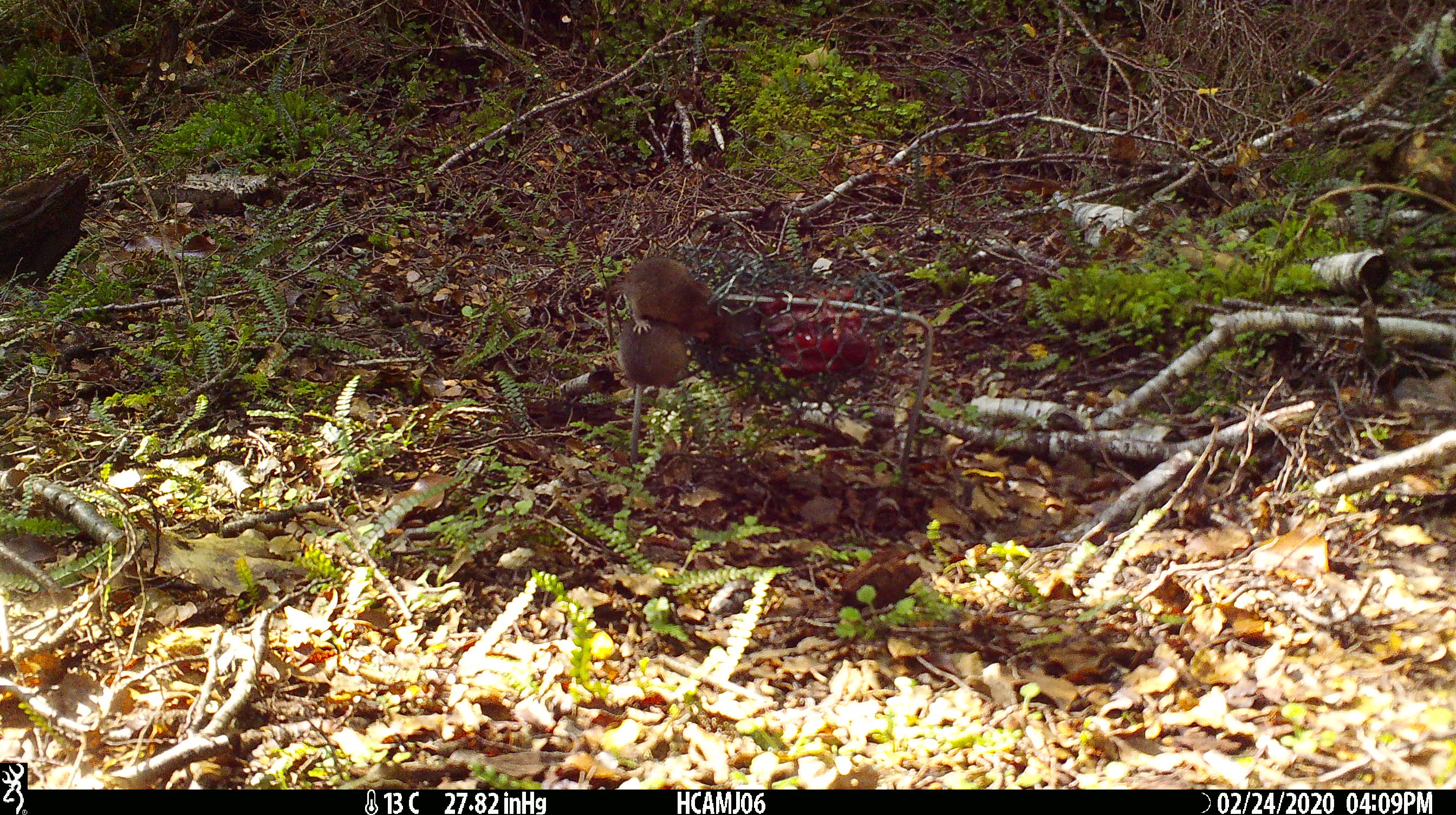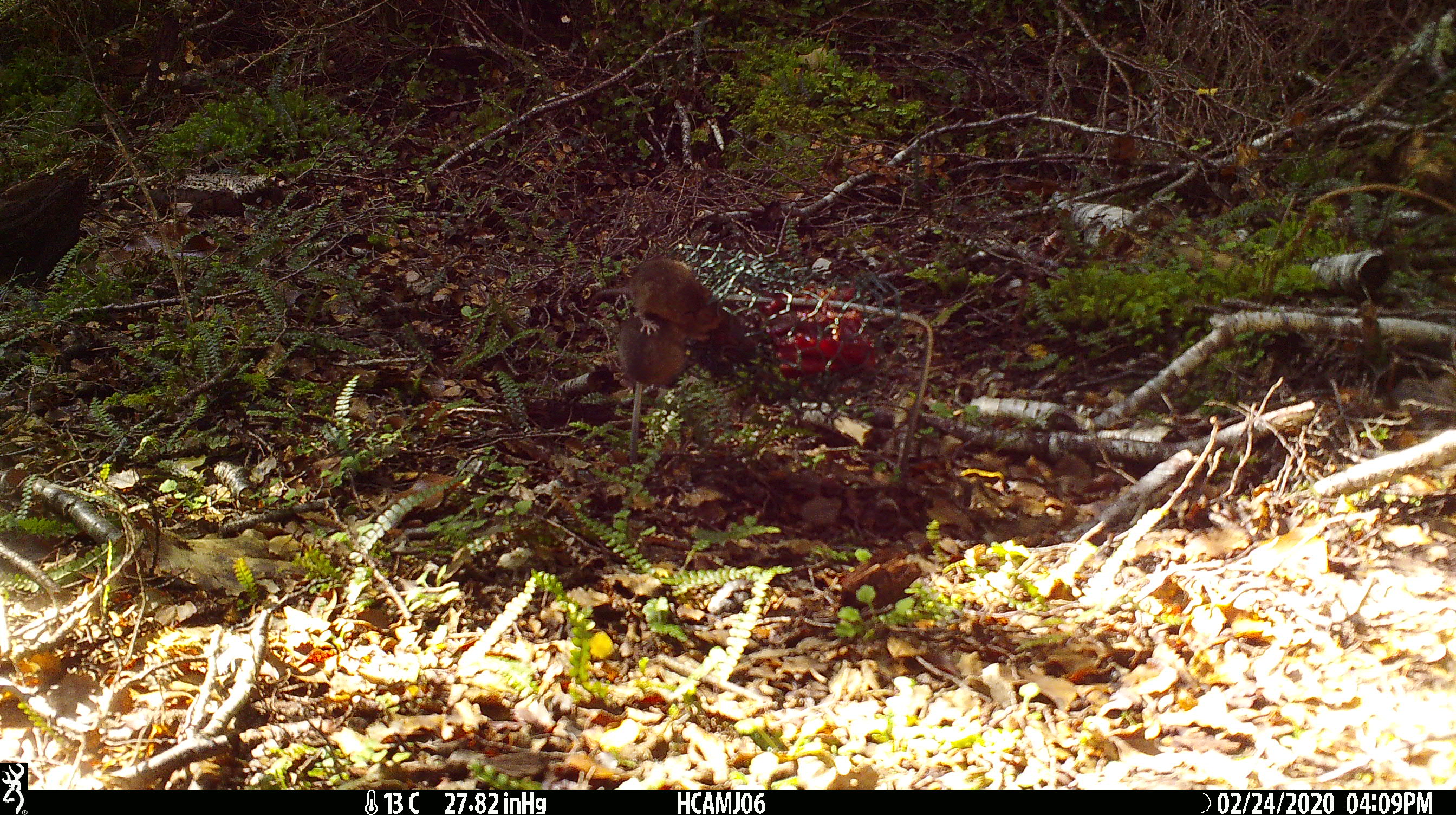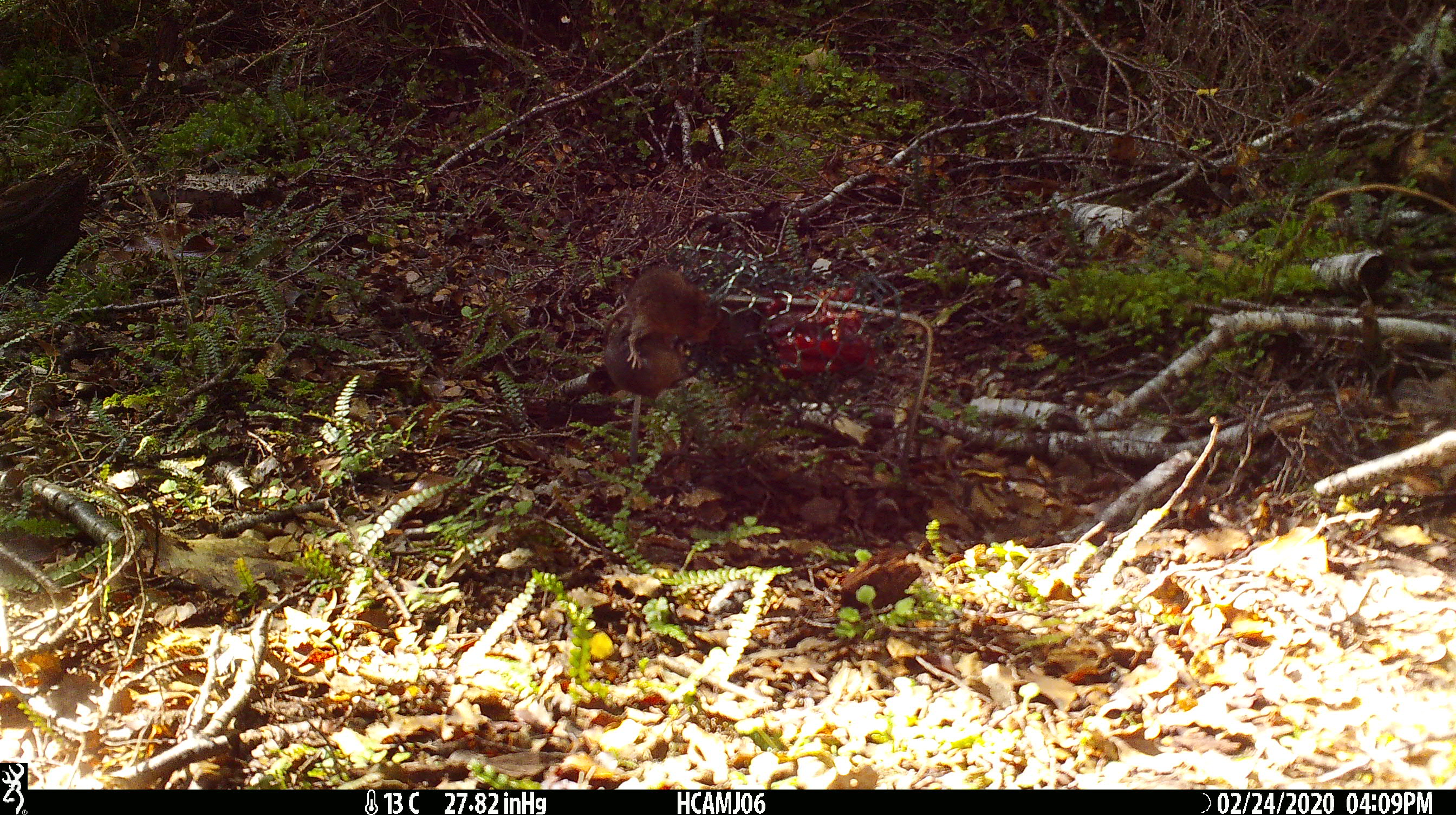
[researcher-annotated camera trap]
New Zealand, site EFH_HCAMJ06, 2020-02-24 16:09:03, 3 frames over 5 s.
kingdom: Animalia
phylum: Chordata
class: Mammalia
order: Rodentia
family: Muridae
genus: Mus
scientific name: Mus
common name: mouse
Mouse (Mus).